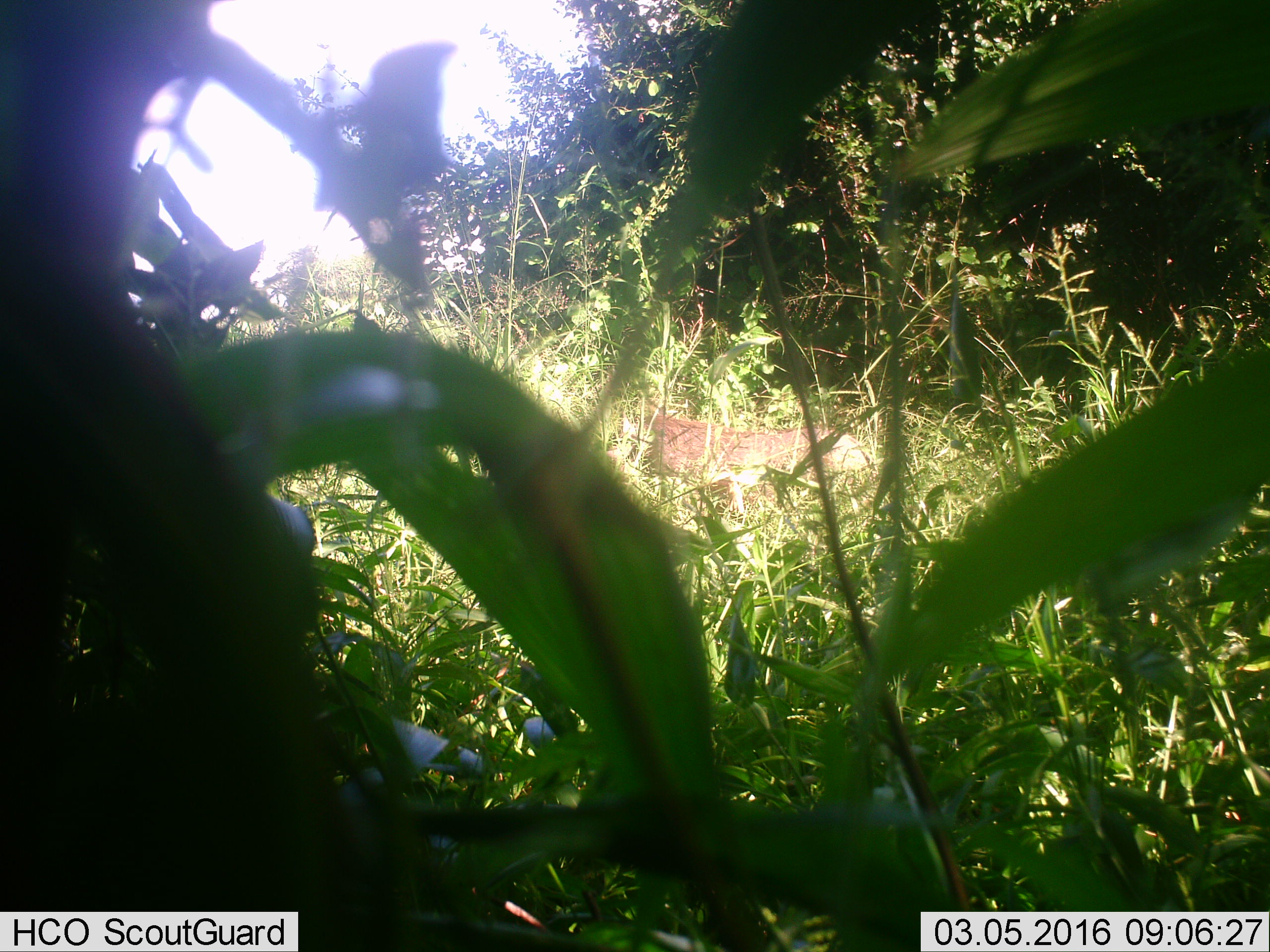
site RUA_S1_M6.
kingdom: Animalia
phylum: Chordata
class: Mammalia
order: Artiodactyla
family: Suidae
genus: Phacochoerus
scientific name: Phacochoerus africanus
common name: warthog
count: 1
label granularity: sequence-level